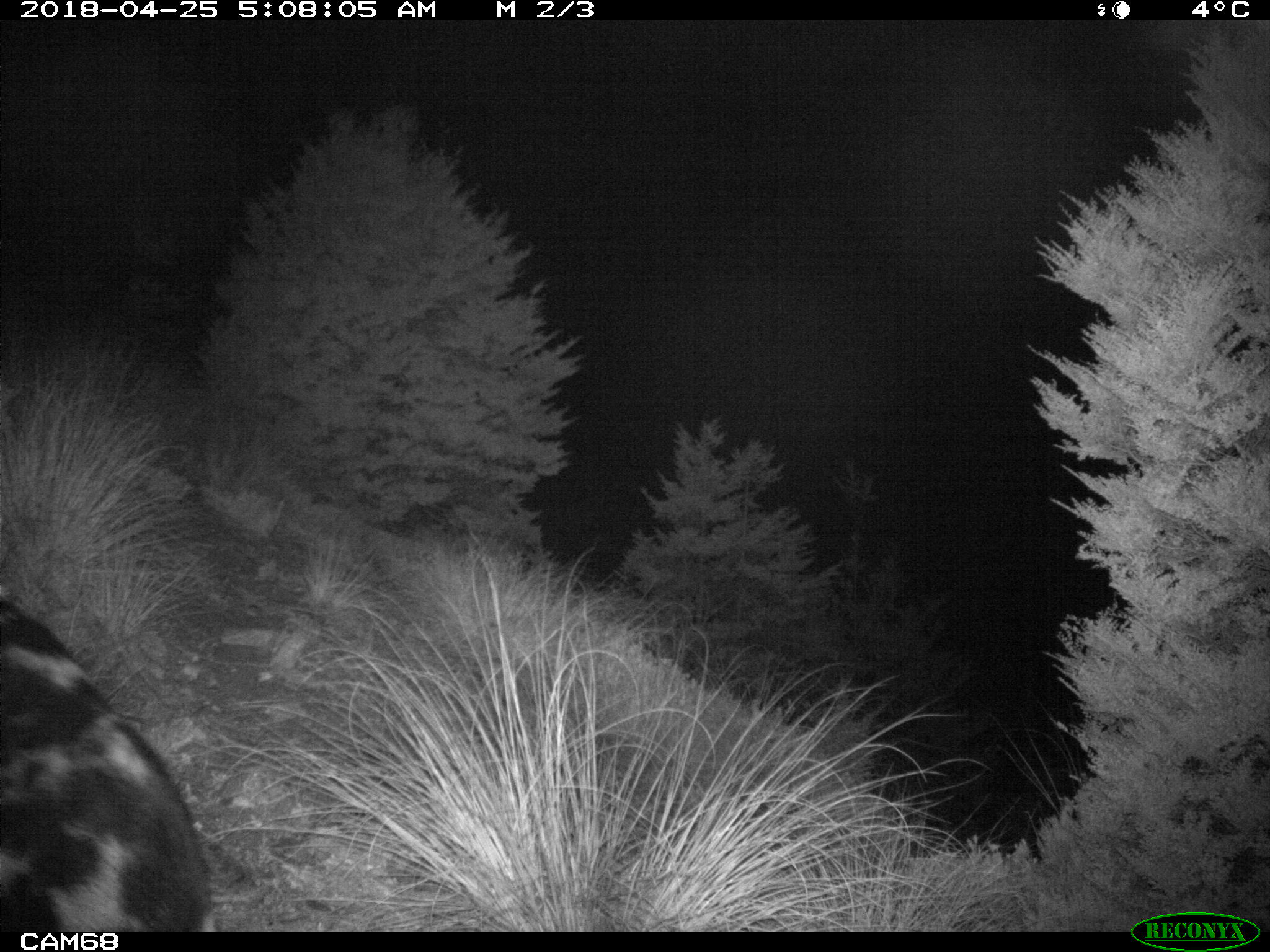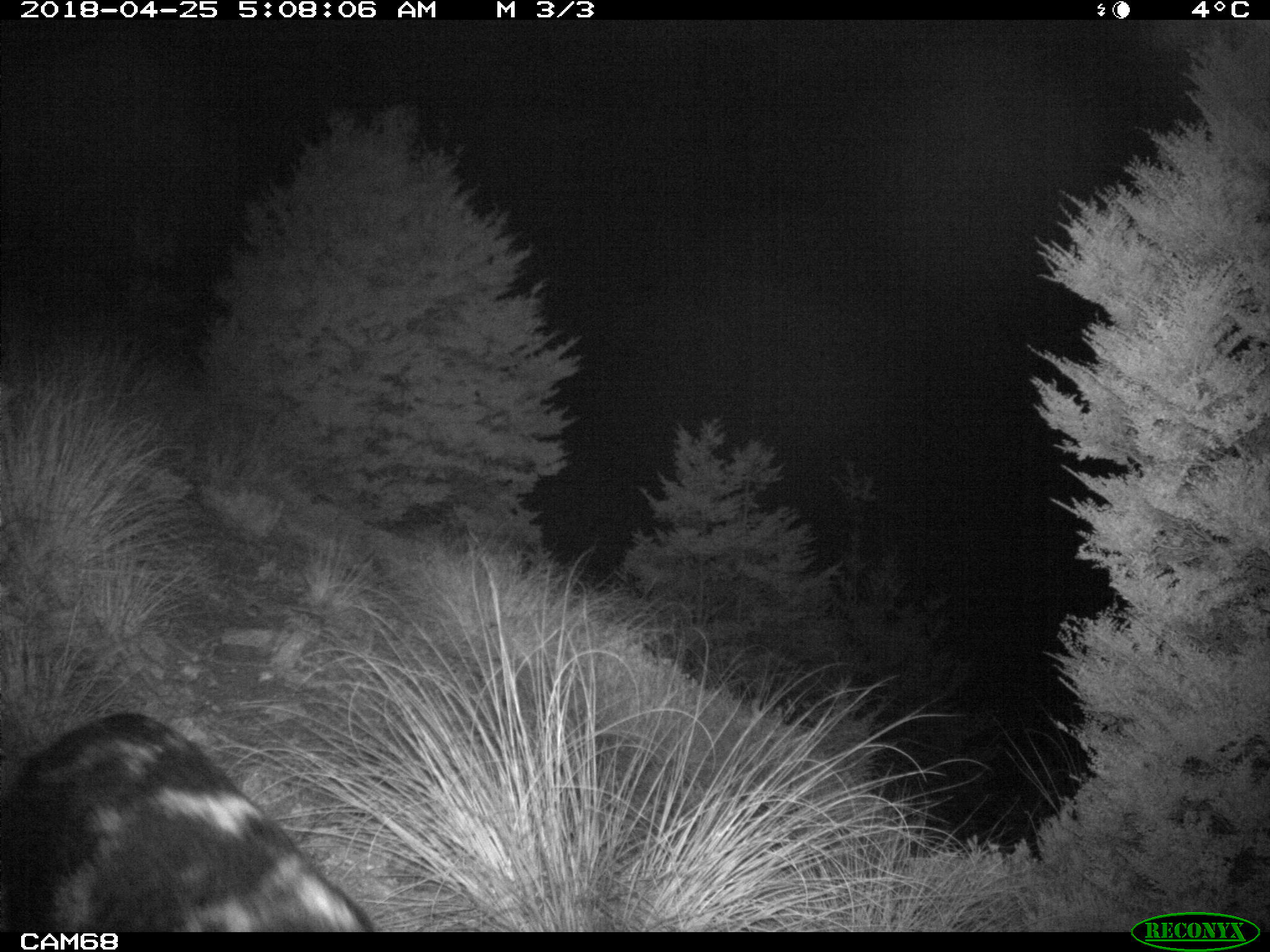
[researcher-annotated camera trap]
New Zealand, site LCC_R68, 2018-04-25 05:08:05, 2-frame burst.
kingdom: Animalia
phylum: Chordata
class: Mammalia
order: Artiodactyla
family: Suidae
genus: Sus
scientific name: Sus scrofa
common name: pig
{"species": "pig (Sus scrofa)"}